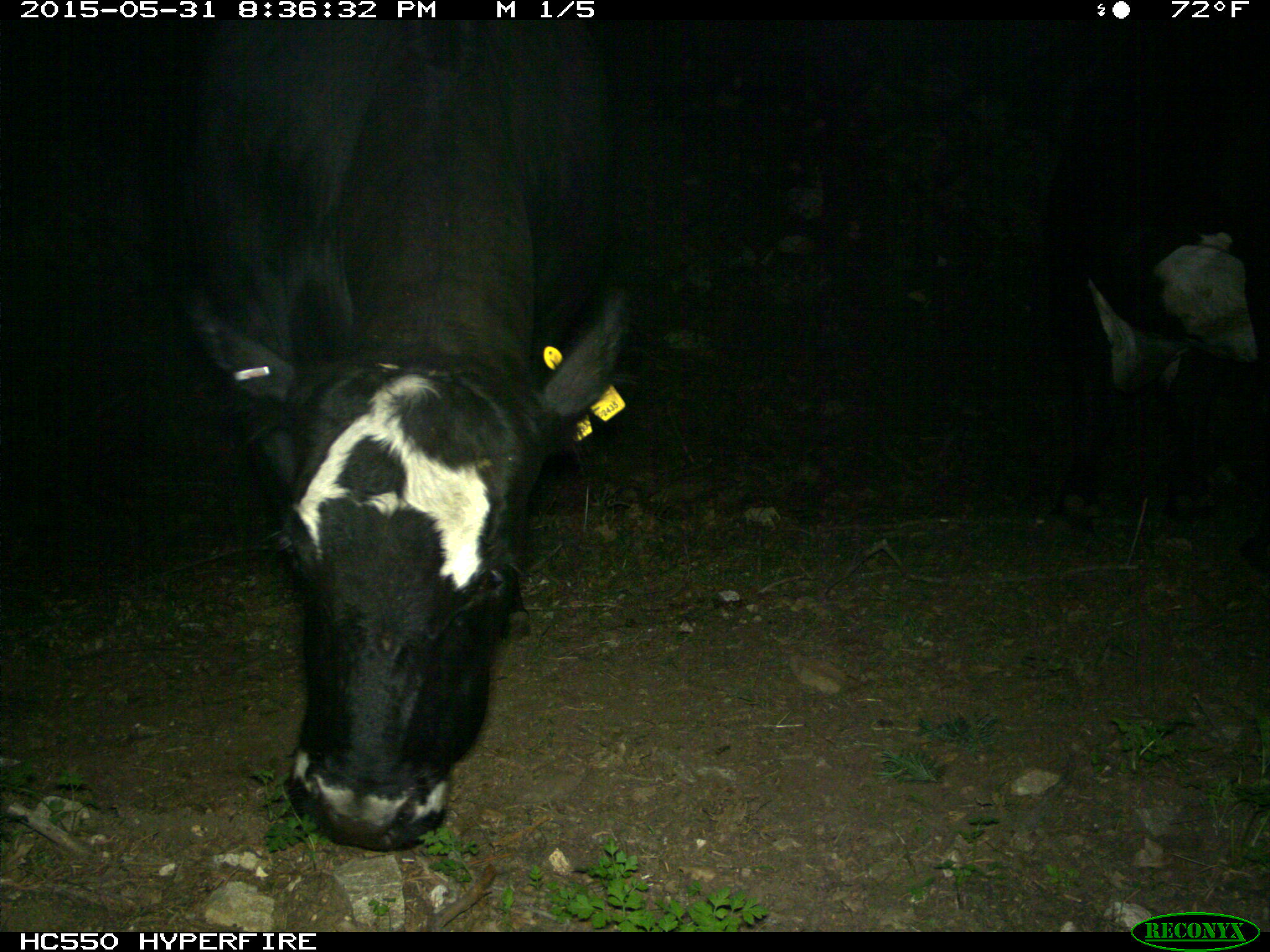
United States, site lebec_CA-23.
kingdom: Animalia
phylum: Chordata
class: Mammalia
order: Artiodactyla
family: Bovidae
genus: Bos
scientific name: Bos taurus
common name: domestic cow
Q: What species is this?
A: Bos taurus (domestic cow).